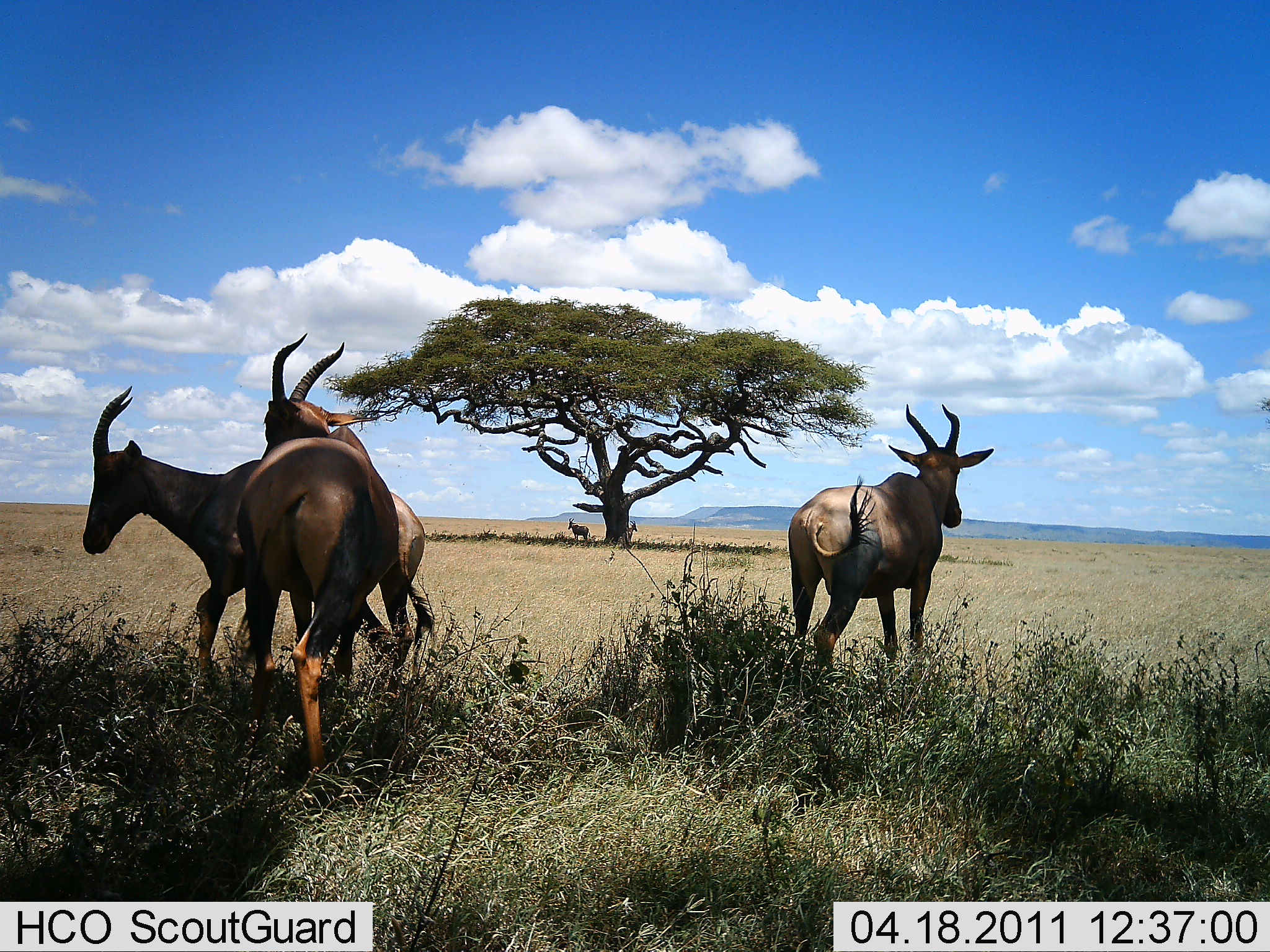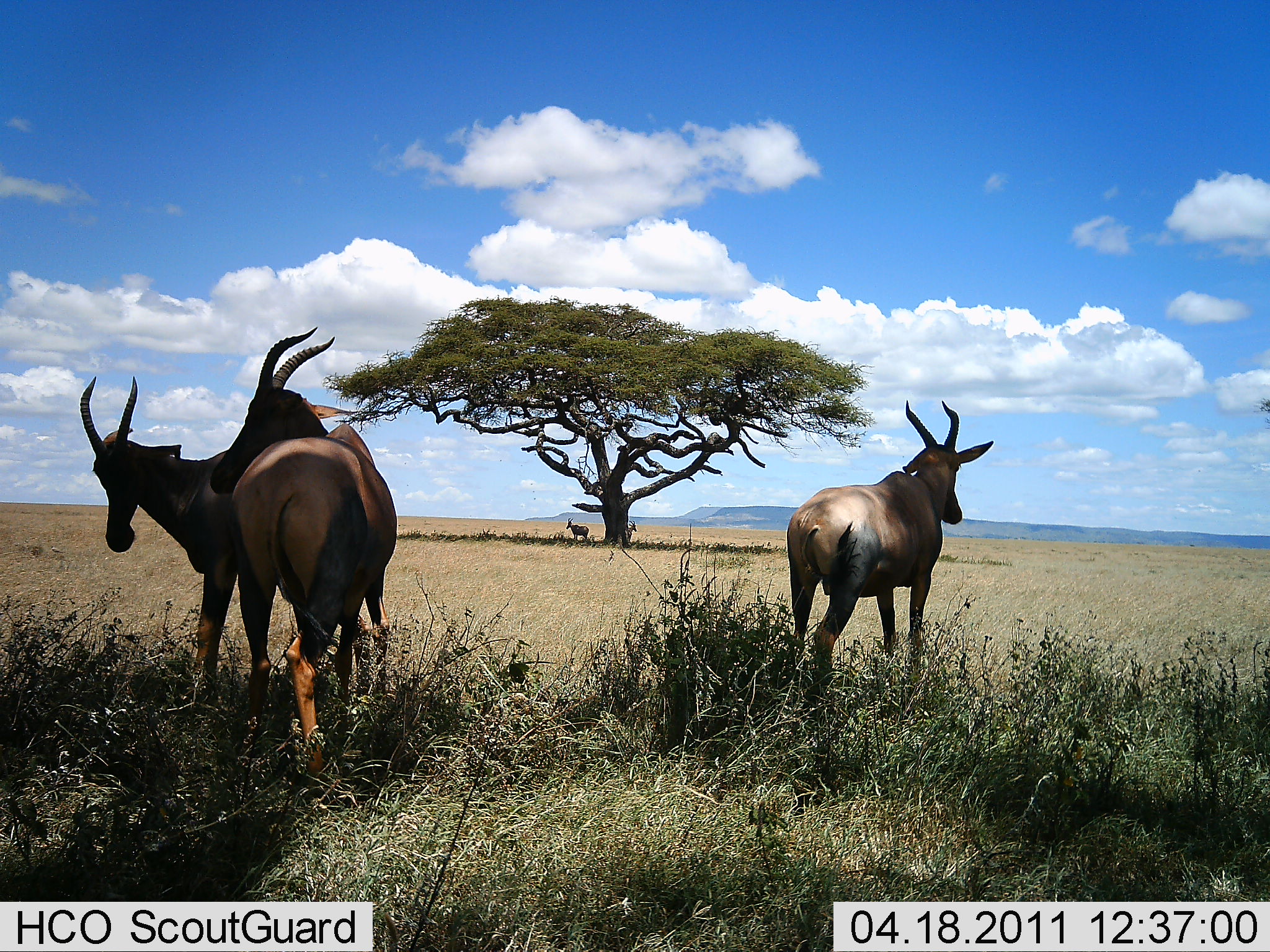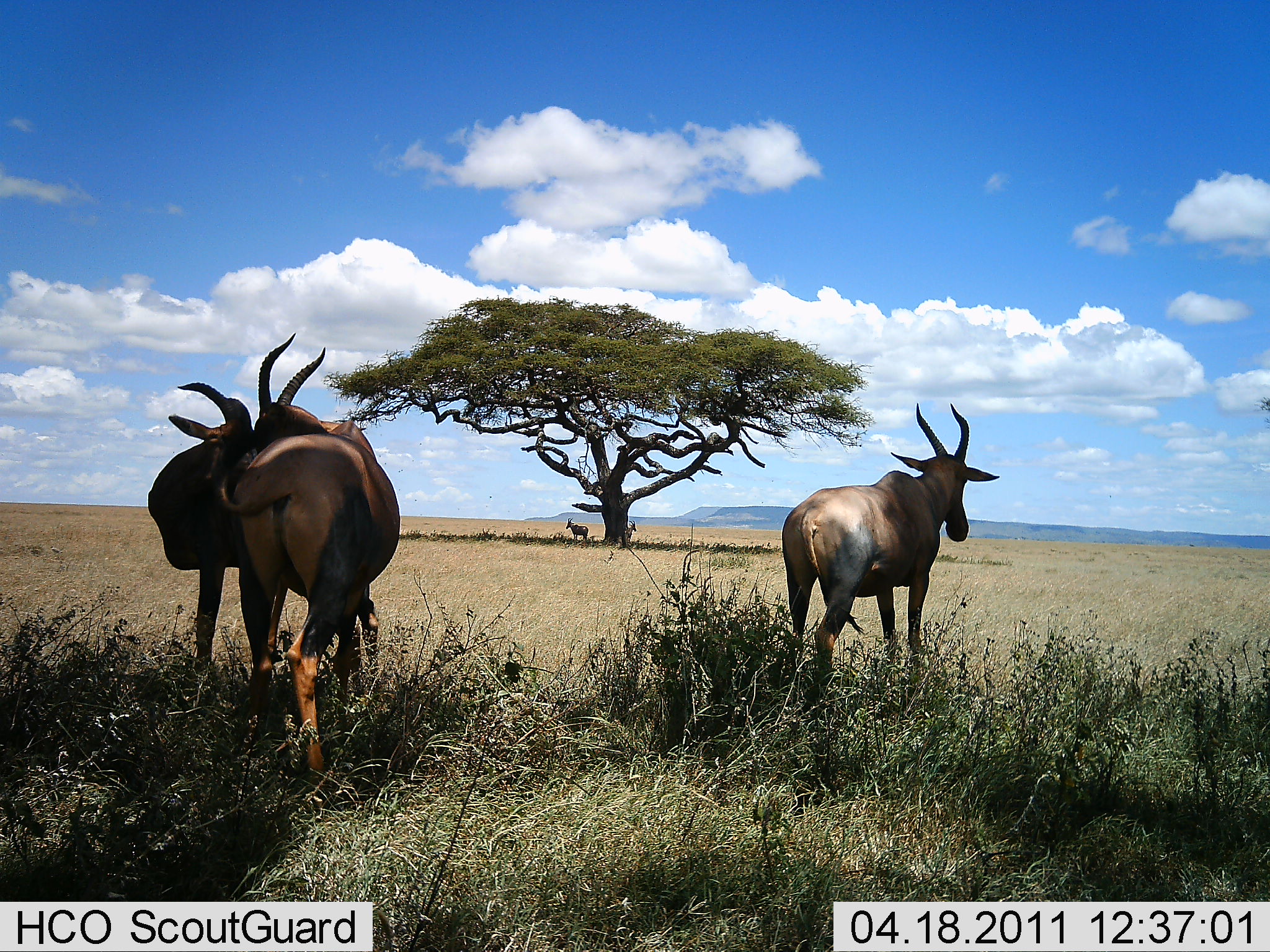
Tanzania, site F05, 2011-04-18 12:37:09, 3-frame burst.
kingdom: Animalia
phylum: Chordata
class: Mammalia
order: Artiodactyla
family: Bovidae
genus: Damaliscus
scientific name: Damaliscus lunatus jimela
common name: topi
Topi (Damaliscus lunatus jimela), count 3. Behavior (volunteer vote fractions): standing 100%, resting 0%, moving 0%, interacting 55%. Young present (vote fraction): 0%. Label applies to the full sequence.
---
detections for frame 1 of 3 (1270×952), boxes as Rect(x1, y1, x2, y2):
animal: Rect(80, 385, 434, 749); Rect(237, 332, 400, 783); Rect(788, 404, 993, 684); Rect(568, 517, 591, 543); Rect(622, 520, 638, 543)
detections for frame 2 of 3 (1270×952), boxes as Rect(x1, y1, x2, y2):
animal: Rect(79, 374, 388, 728); Rect(210, 327, 398, 782); Rect(787, 400, 994, 698); Rect(566, 517, 589, 541); Rect(623, 520, 638, 543)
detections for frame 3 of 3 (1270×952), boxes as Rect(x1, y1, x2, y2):
animal: Rect(209, 332, 403, 790); Rect(147, 380, 382, 752); Rect(780, 403, 1001, 685); Rect(566, 517, 589, 541); Rect(621, 520, 637, 546)